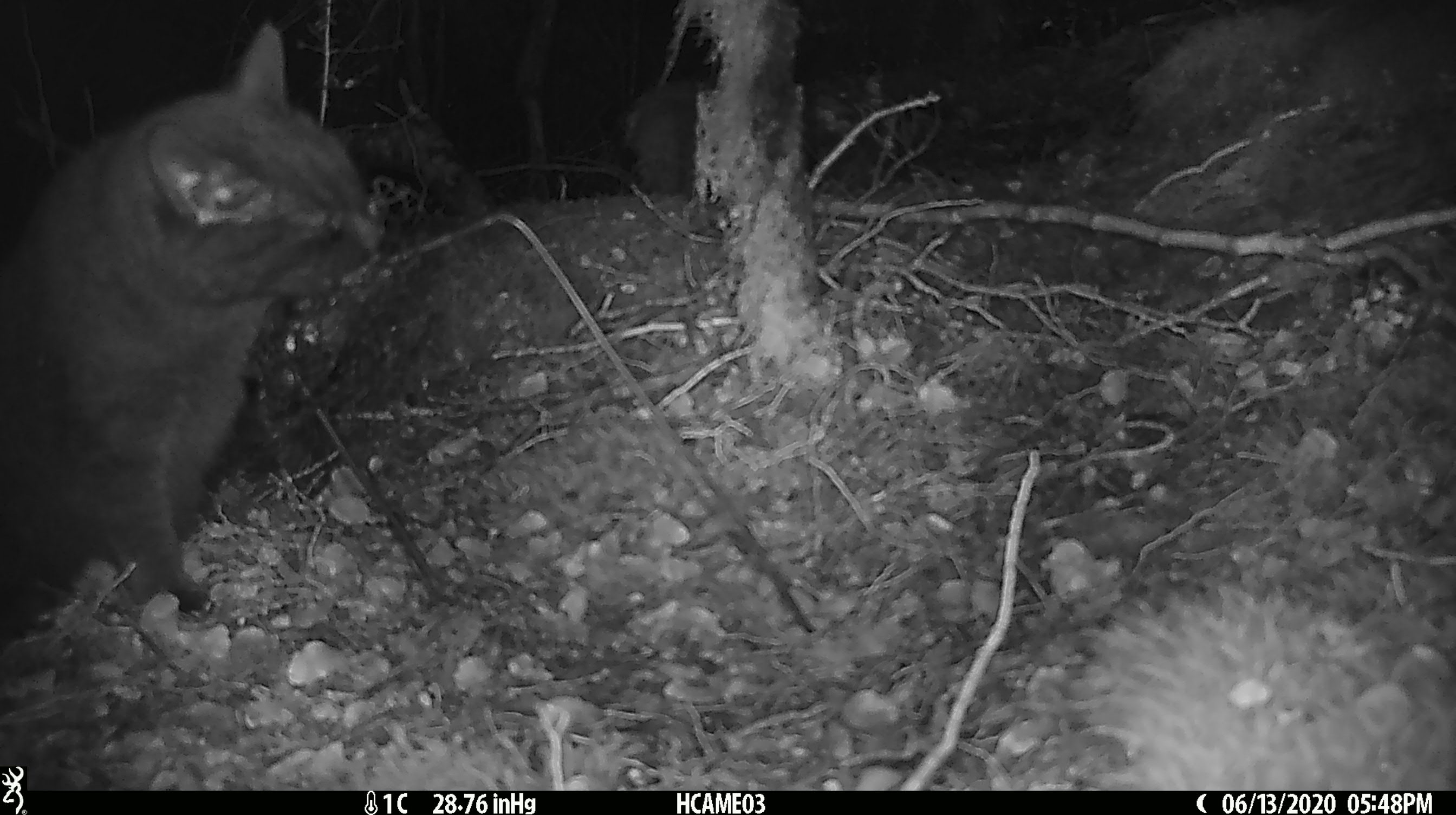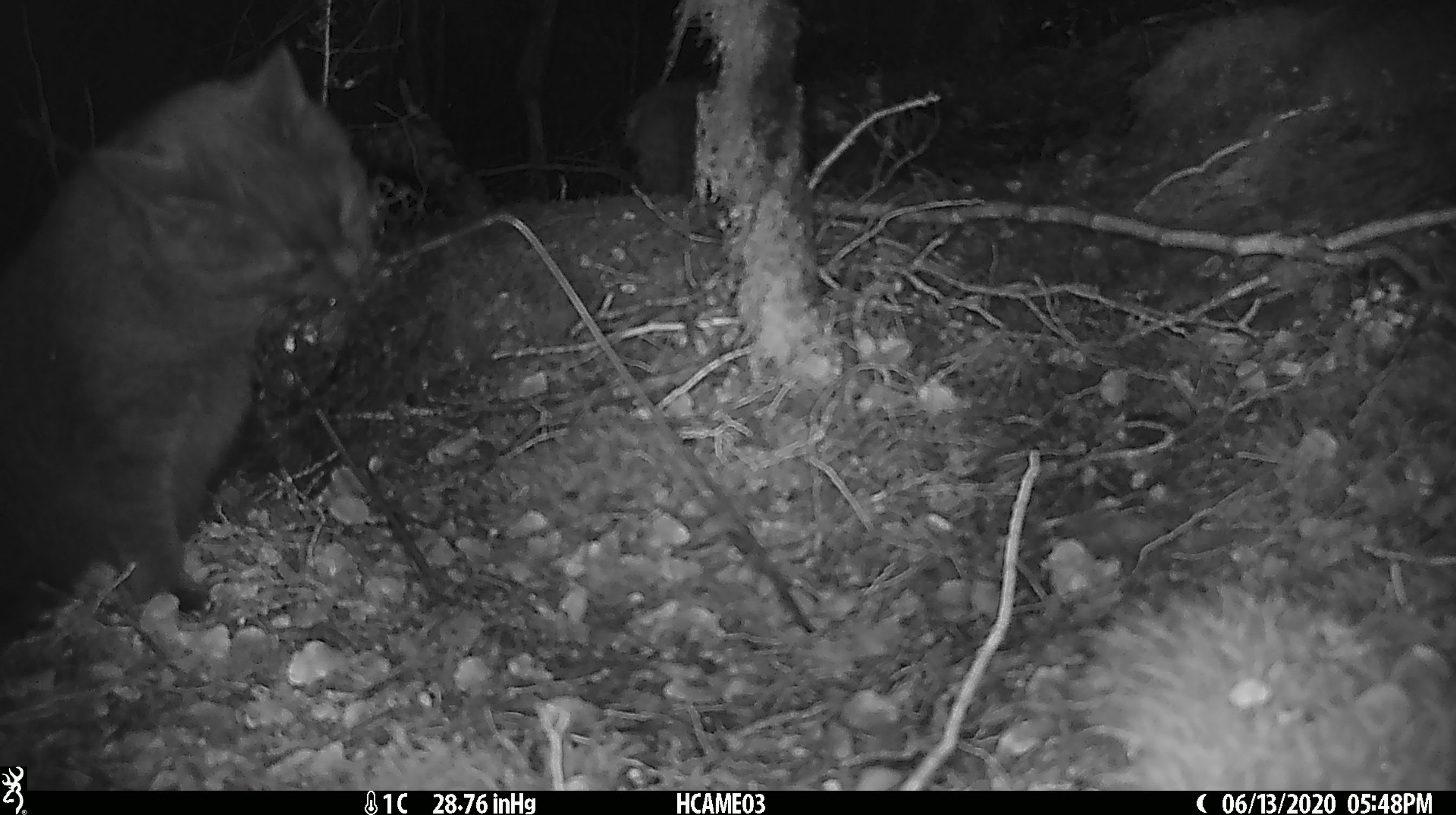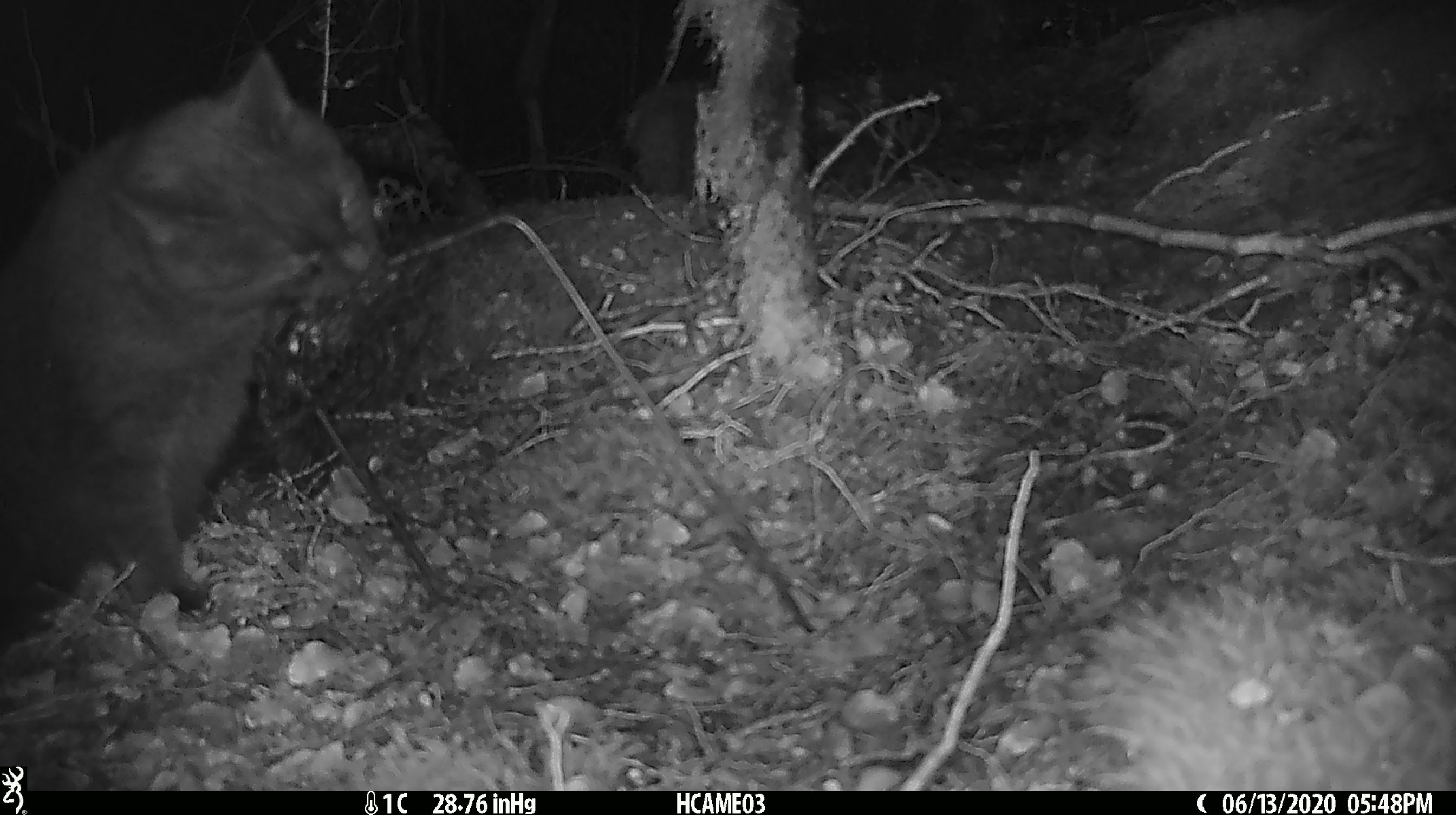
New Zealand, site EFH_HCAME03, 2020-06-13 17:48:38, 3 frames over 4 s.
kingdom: Animalia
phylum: Chordata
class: Mammalia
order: Carnivora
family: Felidae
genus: Felis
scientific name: Felis catus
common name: domestic cat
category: cat